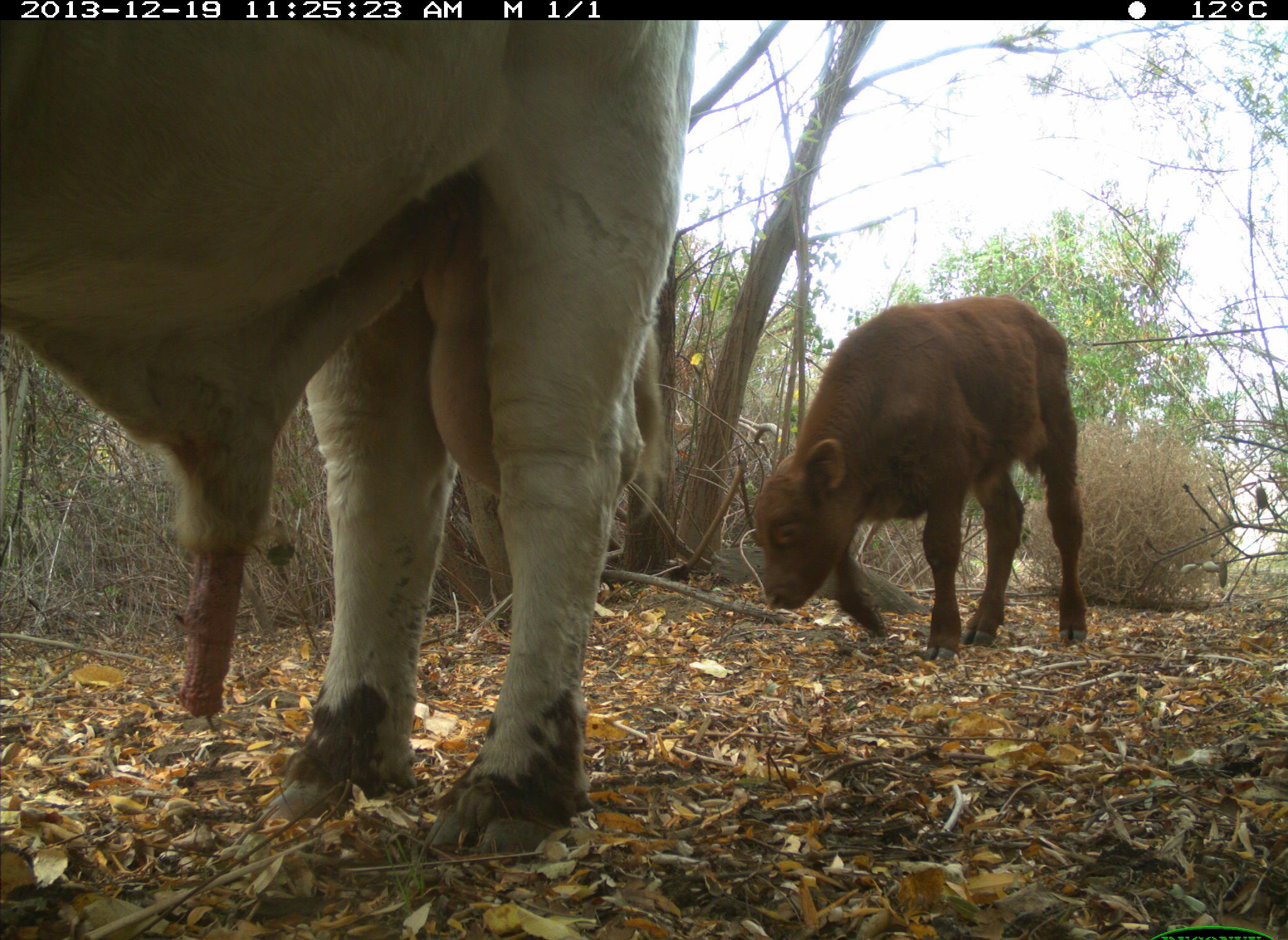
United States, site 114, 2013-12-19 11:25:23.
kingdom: Animalia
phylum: Chordata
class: Mammalia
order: Artiodactyla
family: Bovidae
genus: Bos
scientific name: Bos taurus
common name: cow